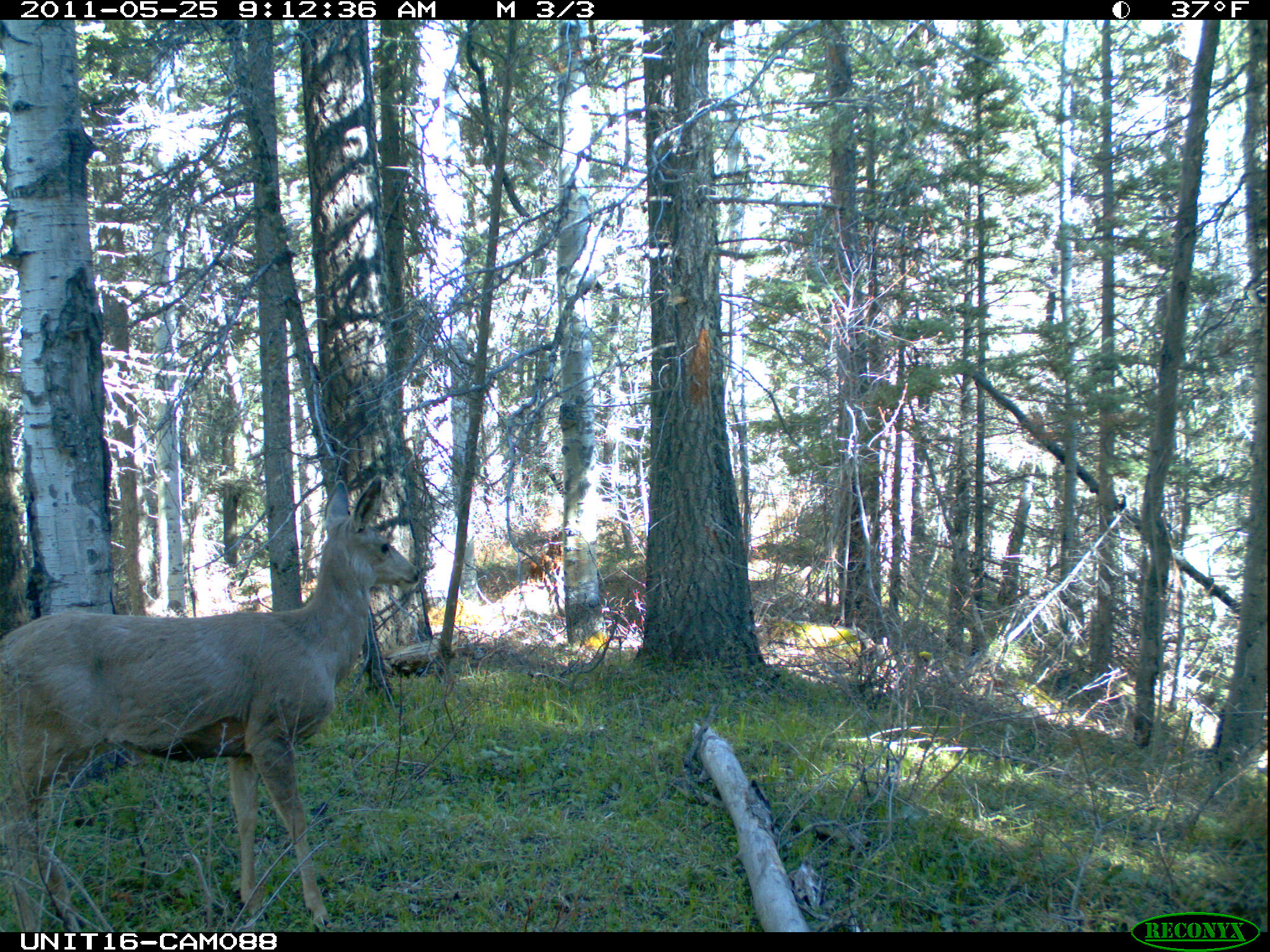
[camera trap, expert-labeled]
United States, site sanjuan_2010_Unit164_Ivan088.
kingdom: Animalia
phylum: Chordata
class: Mammalia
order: Artiodactyla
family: Cervidae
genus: Odocoileus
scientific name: Odocoileus hemionus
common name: mule deer